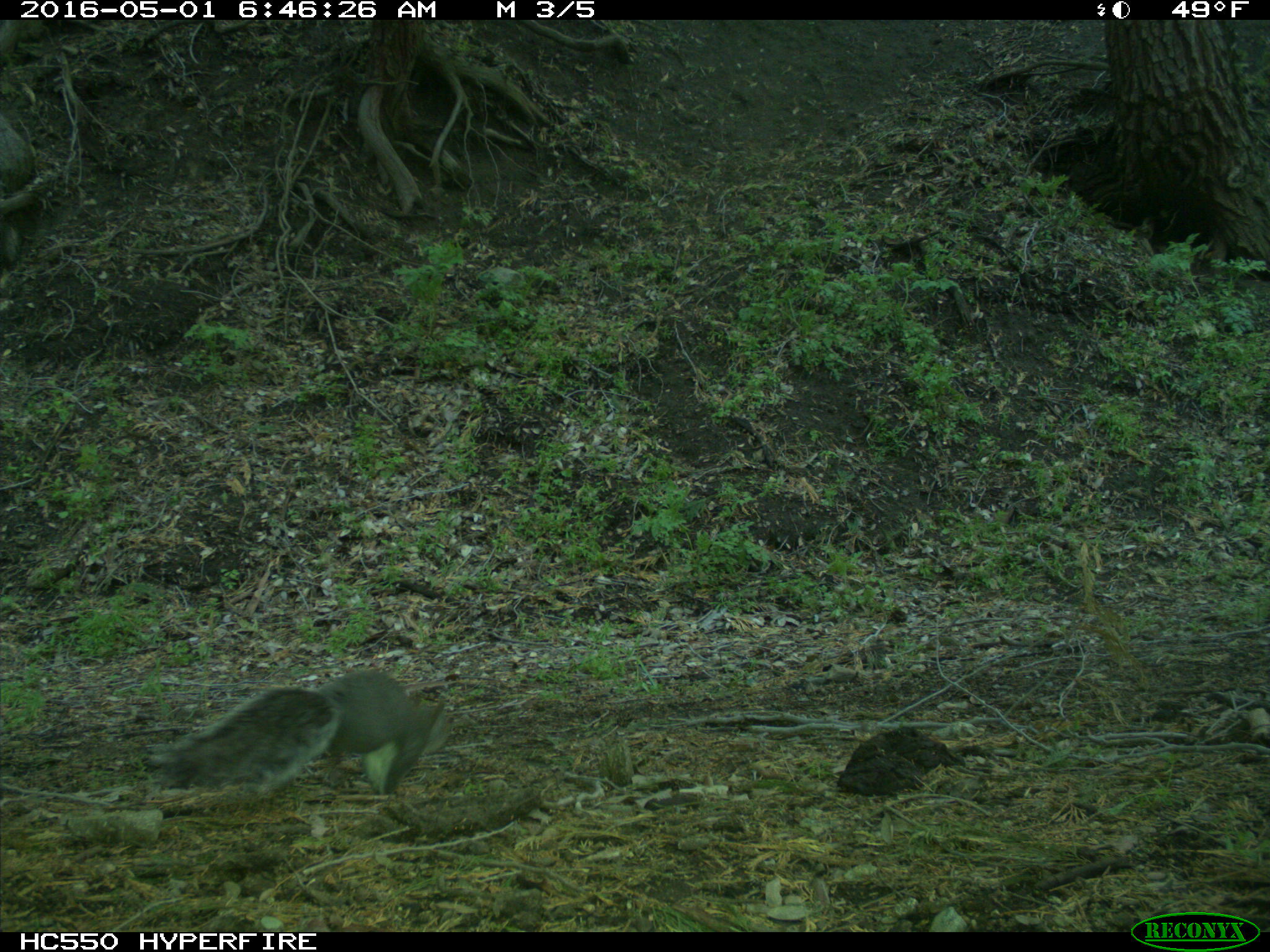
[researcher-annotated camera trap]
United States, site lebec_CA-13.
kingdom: Animalia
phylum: Chordata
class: Mammalia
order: Rodentia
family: Sciuridae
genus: Sciurus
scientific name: Sciurus carolinensis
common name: eastern gray squirrel